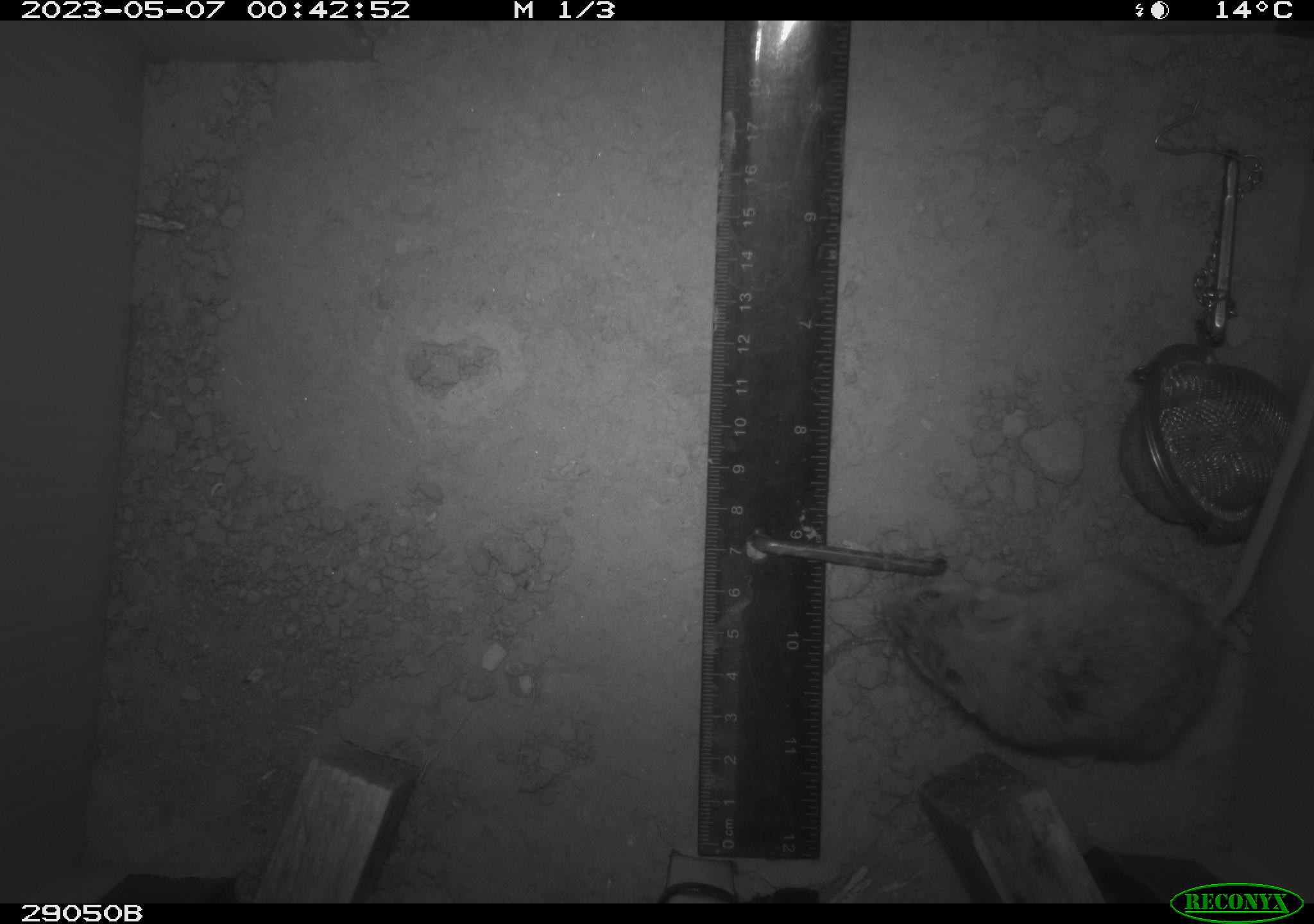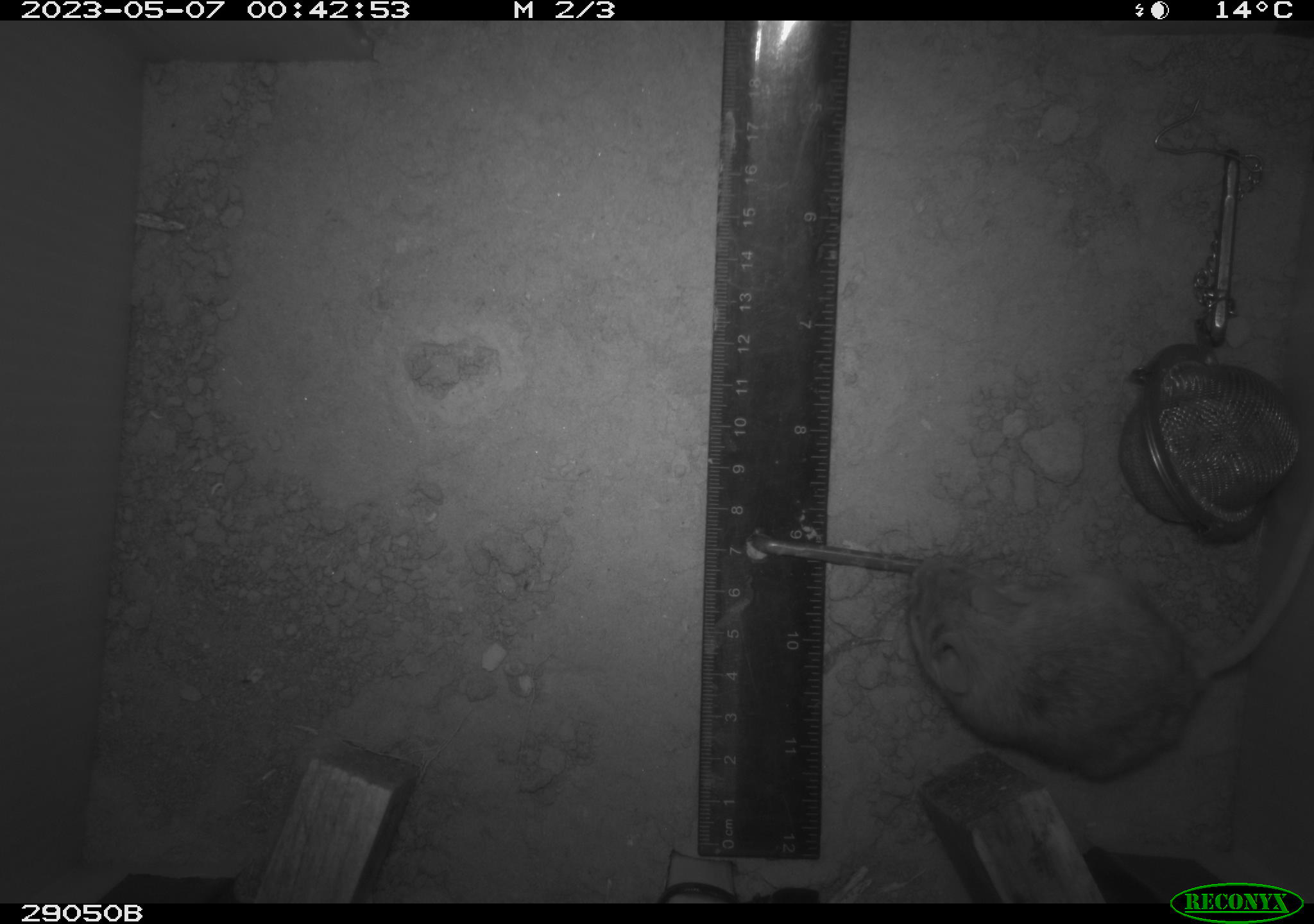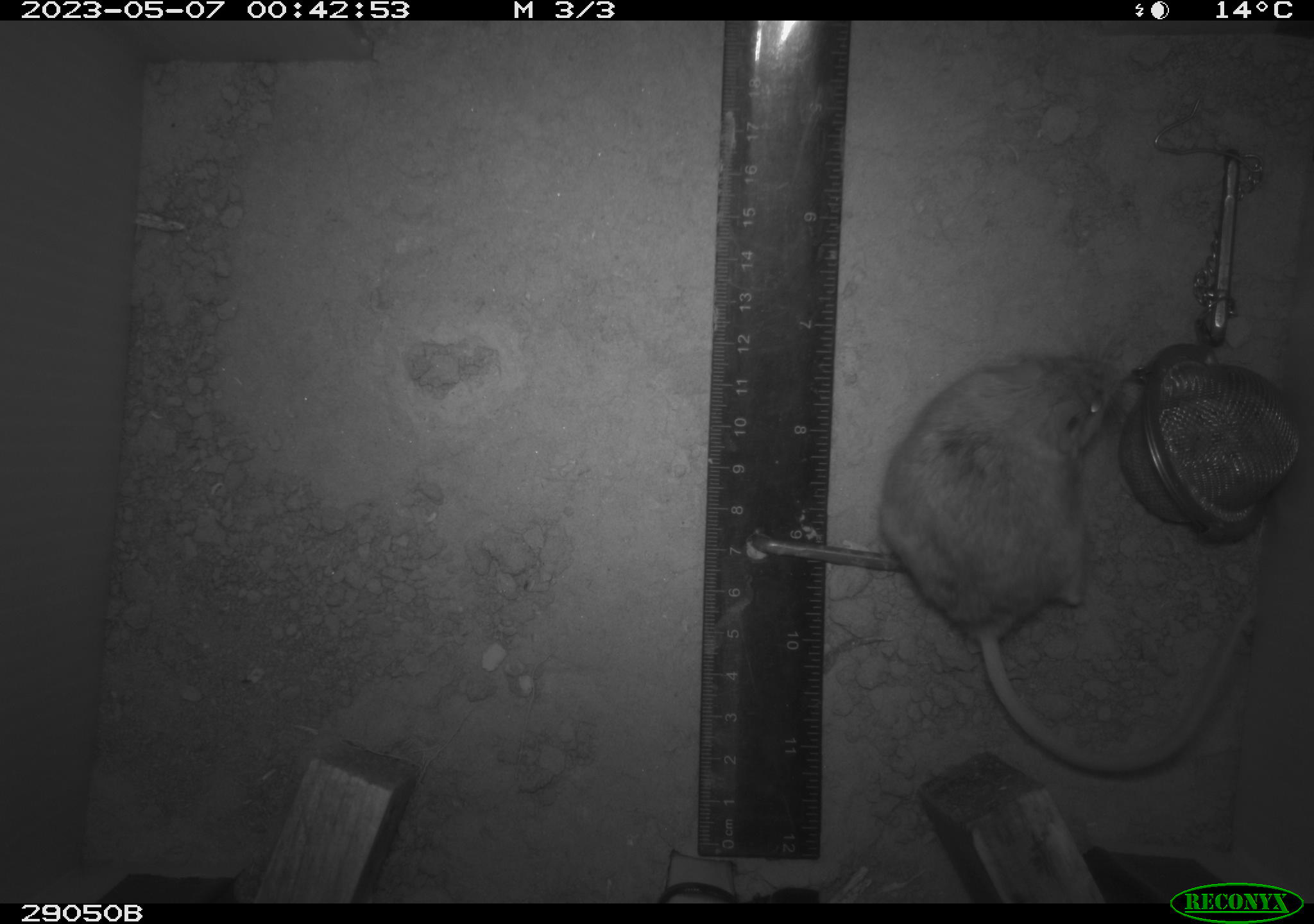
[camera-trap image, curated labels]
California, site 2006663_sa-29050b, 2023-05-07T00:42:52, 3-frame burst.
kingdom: Animalia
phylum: Chordata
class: Mammalia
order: Rodentia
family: Cricetidae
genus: Peromyscus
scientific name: Peromyscus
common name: deer mice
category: peromyscus species